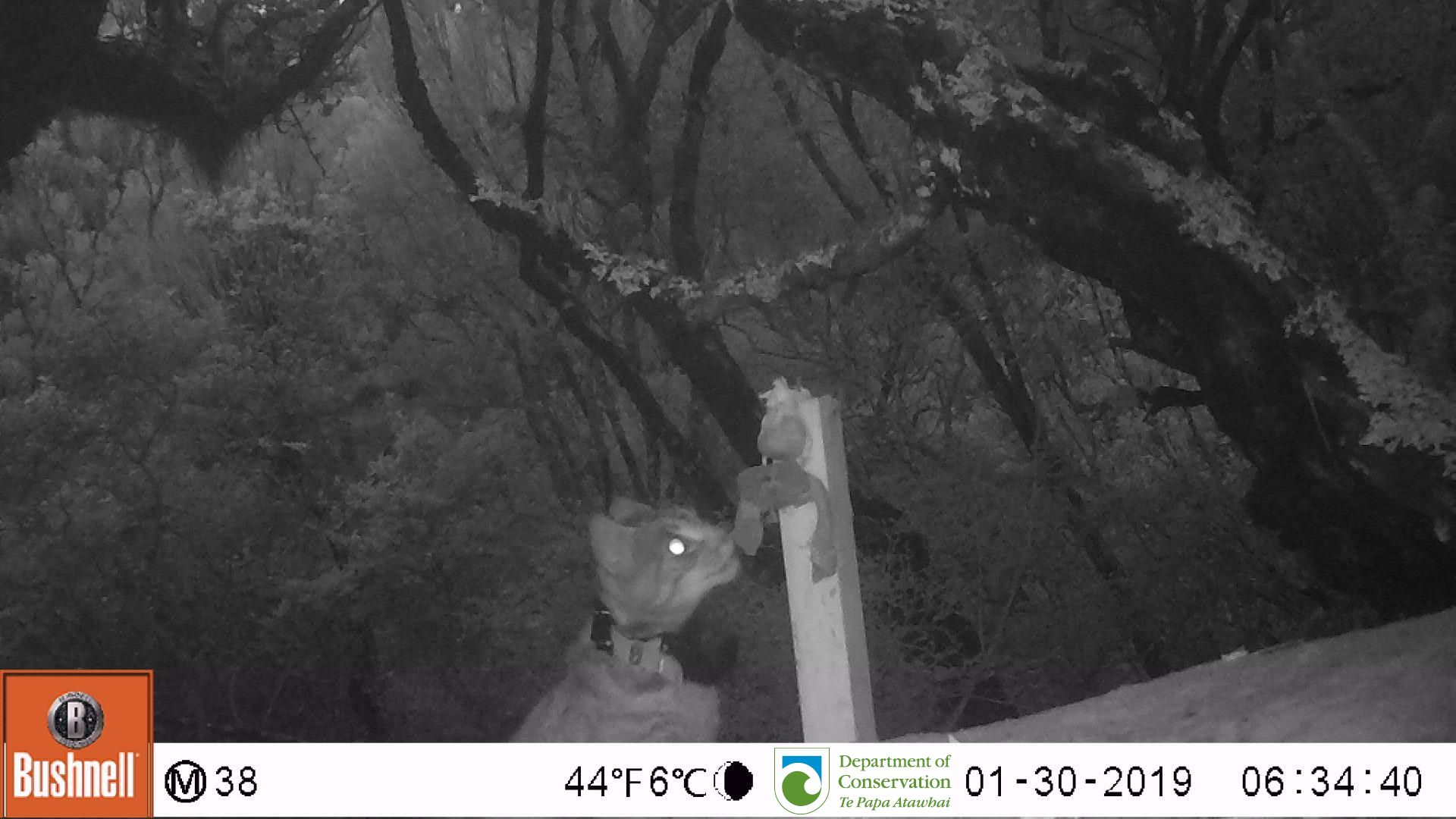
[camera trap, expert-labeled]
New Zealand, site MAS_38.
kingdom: Animalia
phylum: Chordata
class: Mammalia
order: Carnivora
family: Felidae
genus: Felis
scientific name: Felis catus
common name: domestic cat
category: cat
Cat (domestic cat) (Felis catus).